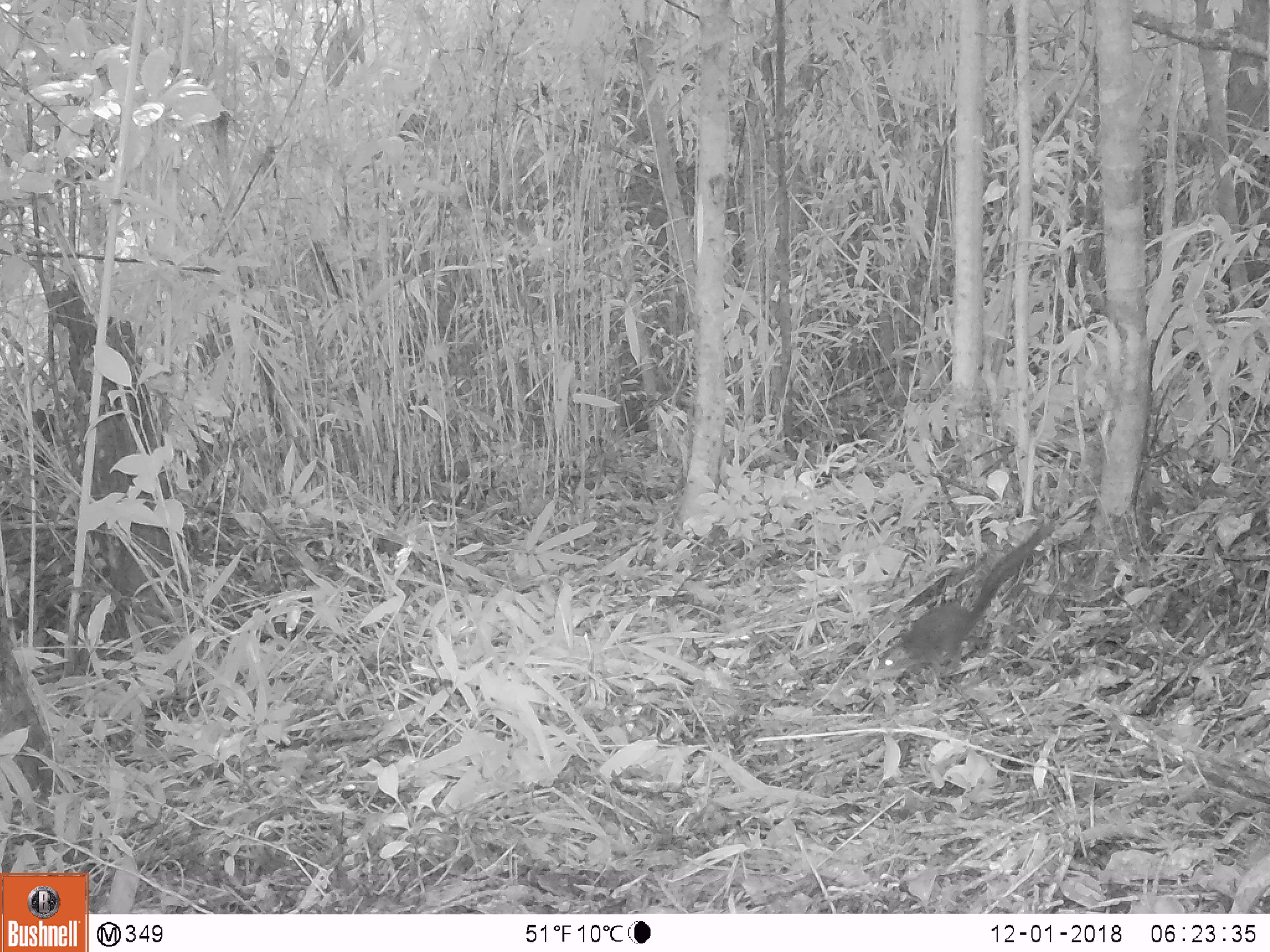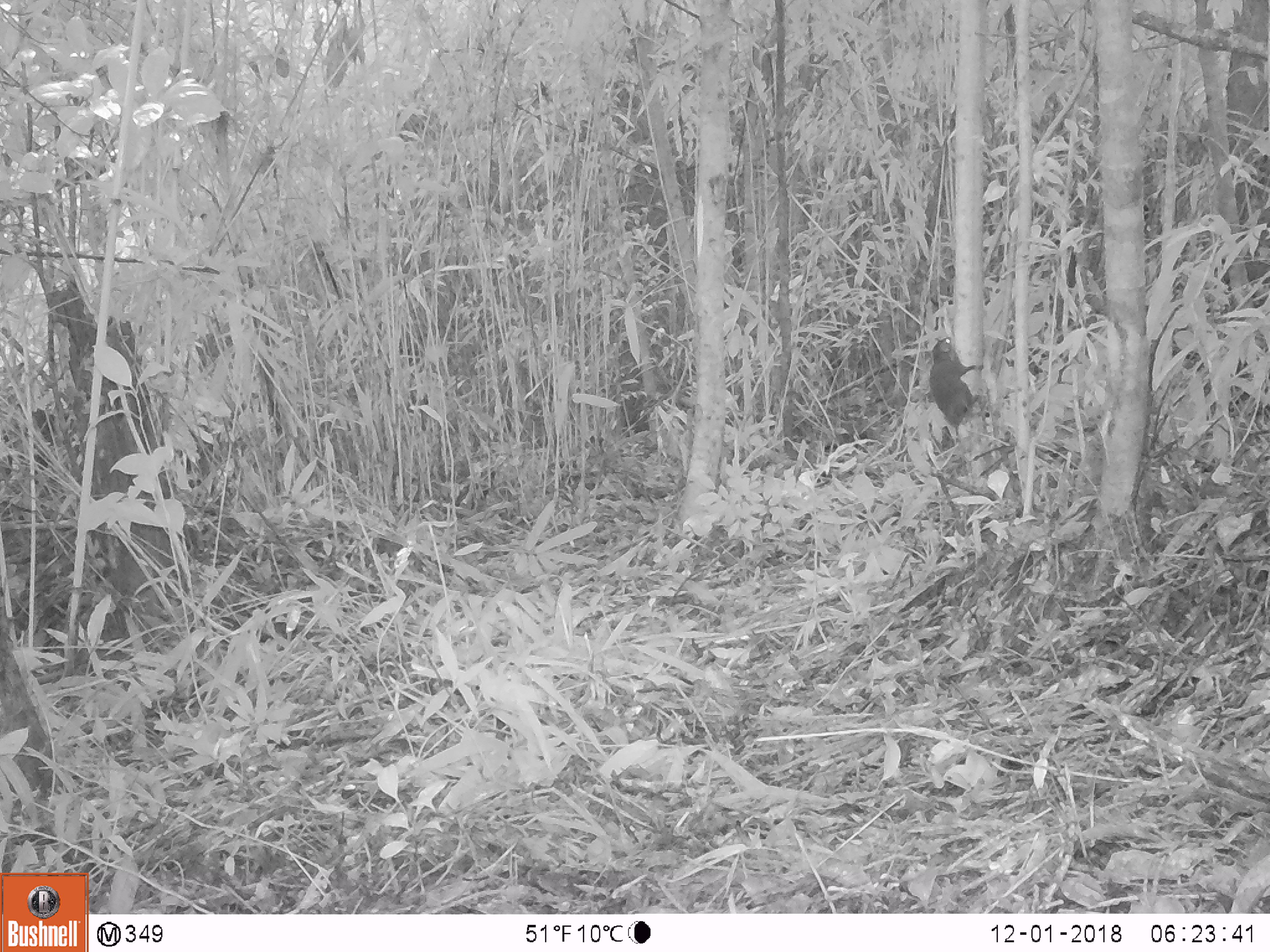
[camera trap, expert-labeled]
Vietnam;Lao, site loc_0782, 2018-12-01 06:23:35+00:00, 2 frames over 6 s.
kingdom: Animalia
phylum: Chordata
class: Mammalia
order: Scandentia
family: Tupaiidae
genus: Tupaia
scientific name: Tupaia belangeri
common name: northern treeshrew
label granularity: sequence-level